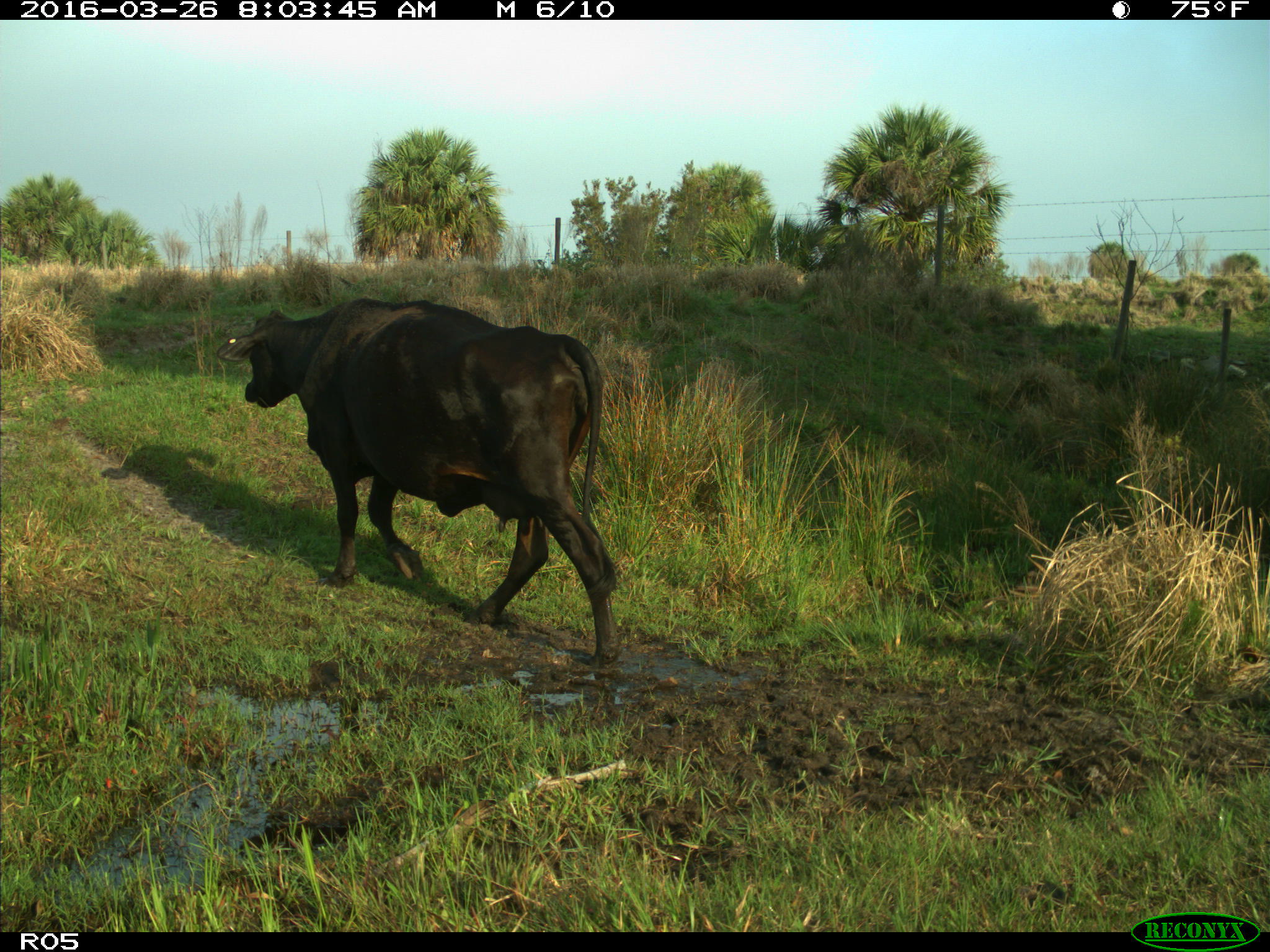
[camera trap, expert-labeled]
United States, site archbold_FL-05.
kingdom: Animalia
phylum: Chordata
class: Mammalia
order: Artiodactyla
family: Bovidae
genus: Bos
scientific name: Bos taurus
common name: domestic cow